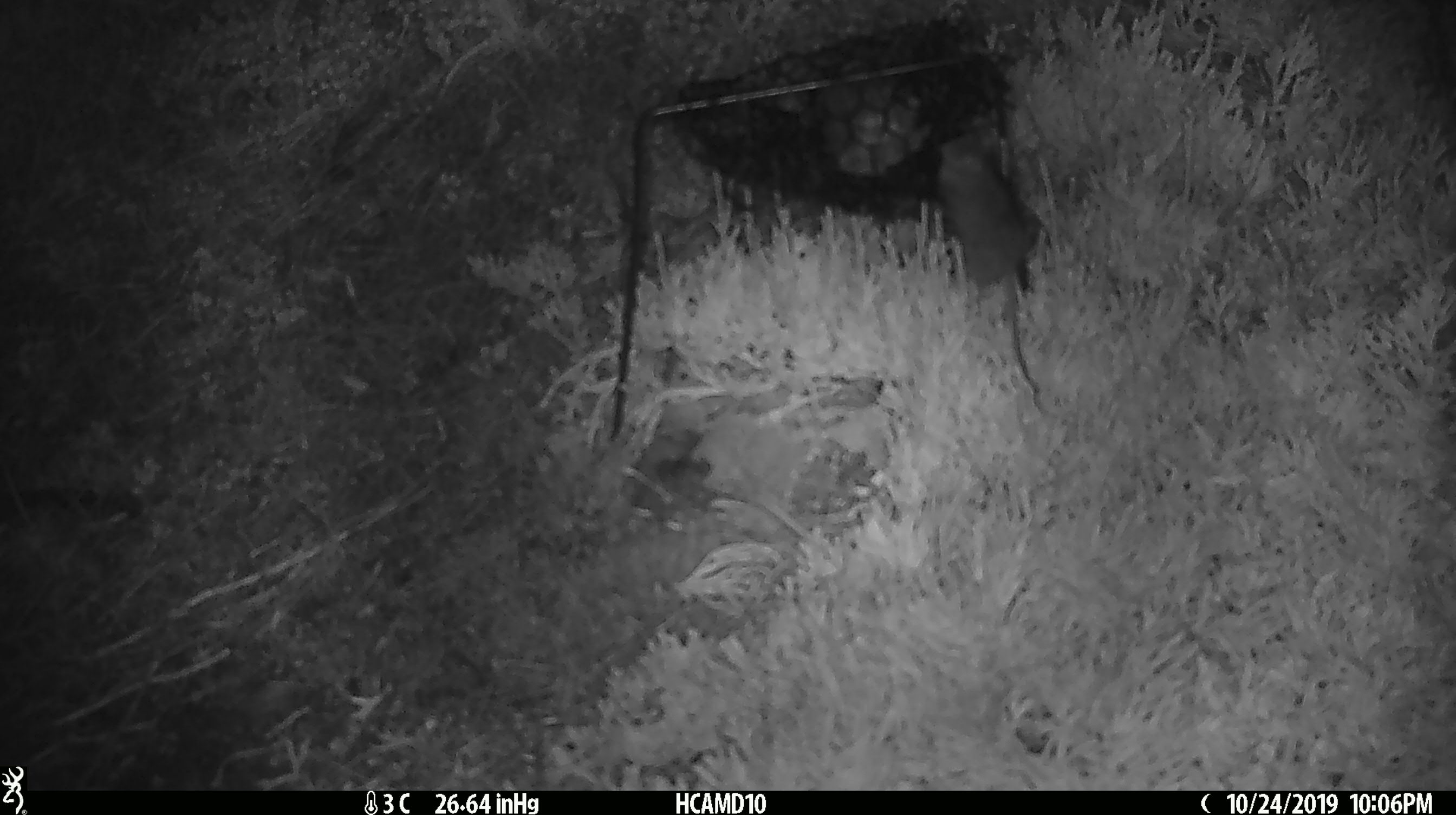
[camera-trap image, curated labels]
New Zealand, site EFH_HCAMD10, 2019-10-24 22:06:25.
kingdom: Animalia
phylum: Chordata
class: Mammalia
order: Rodentia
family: Muridae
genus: Mus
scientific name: Mus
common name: mouse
Mouse (Mus).